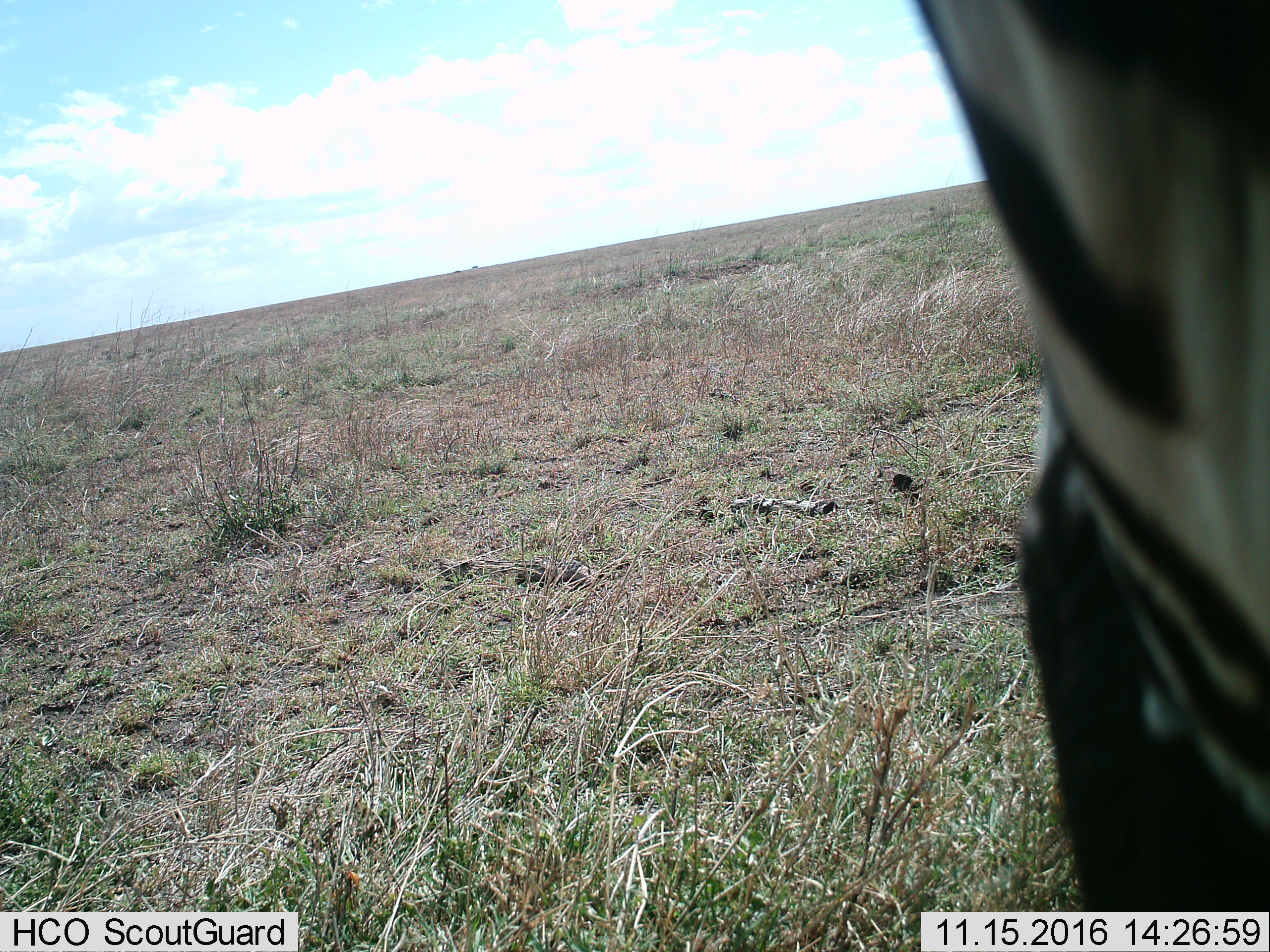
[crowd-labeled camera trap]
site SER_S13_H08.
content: unidentified animal